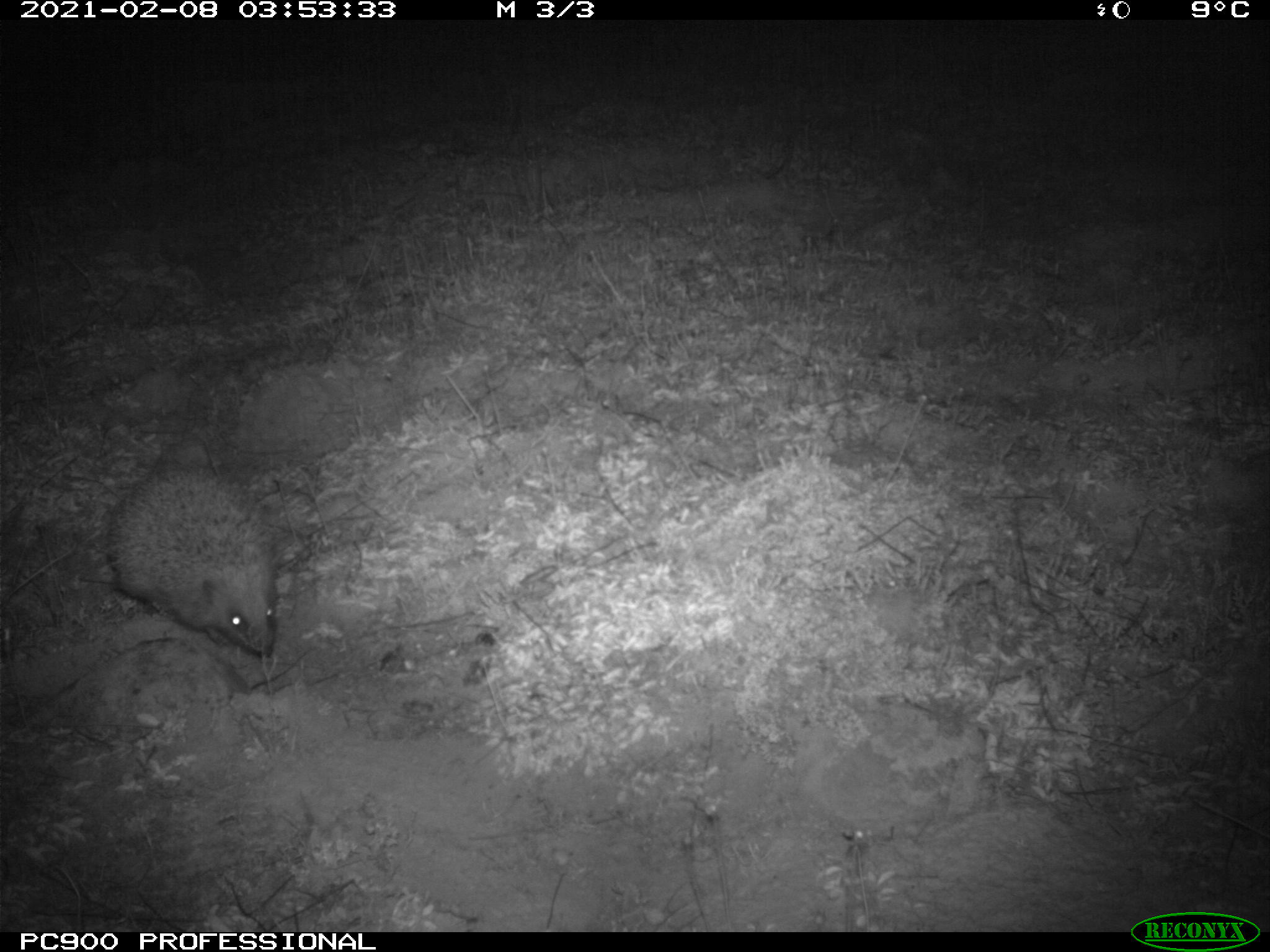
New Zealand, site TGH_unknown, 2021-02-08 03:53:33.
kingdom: Animalia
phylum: Chordata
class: Mammalia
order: Eulipotyphla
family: Erinaceidae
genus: Erinaceus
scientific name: Erinaceus europaeus europaeus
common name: european hedgehog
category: hedgehog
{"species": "hedgehog (european hedgehog) (Erinaceus europaeus europaeus)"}